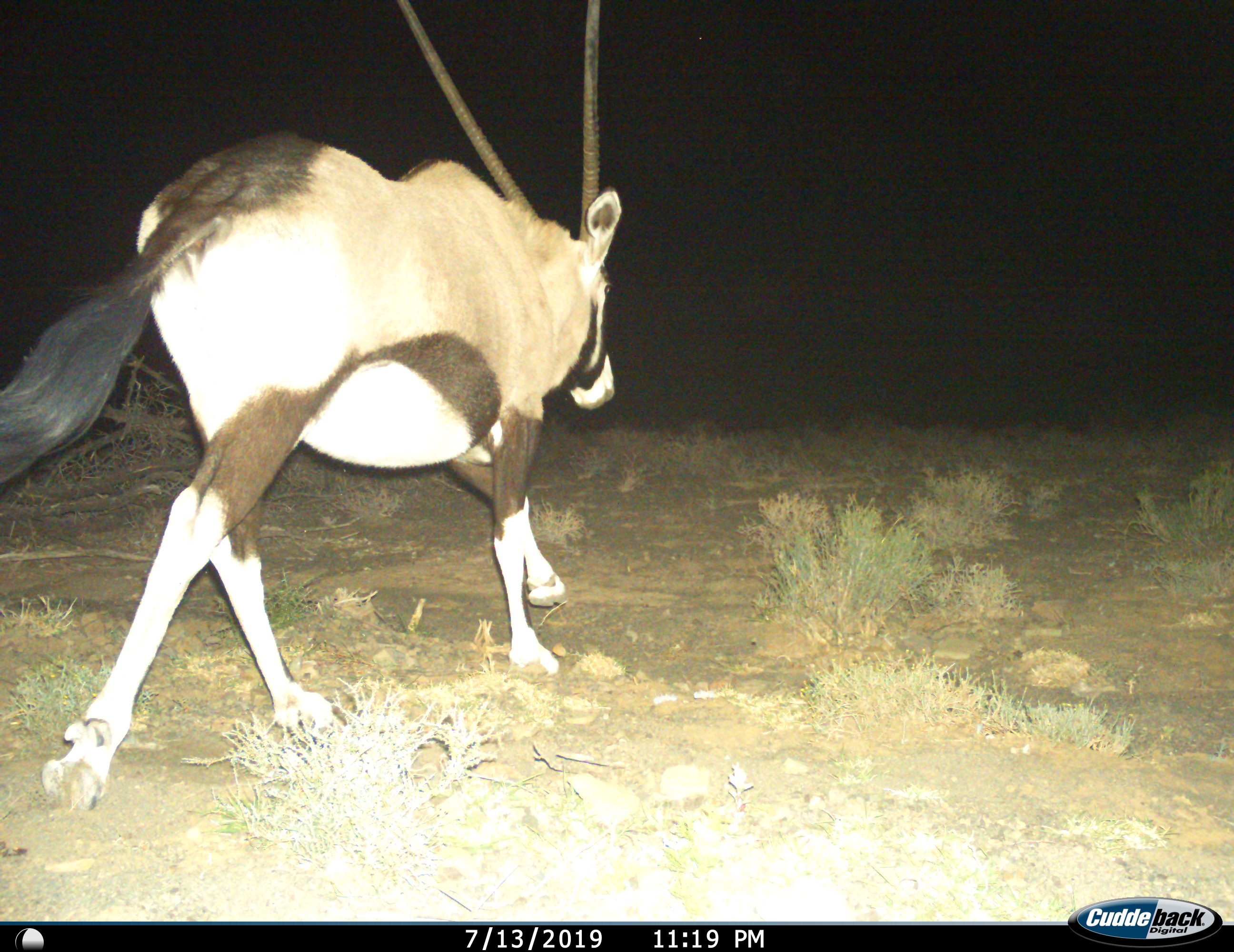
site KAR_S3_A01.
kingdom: Animalia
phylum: Chordata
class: Mammalia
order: Artiodactyla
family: Bovidae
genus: Oryx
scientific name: Oryx gazella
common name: gemsbok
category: oryx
Oryx (gemsbok) (Oryx gazella), count 1. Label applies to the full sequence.